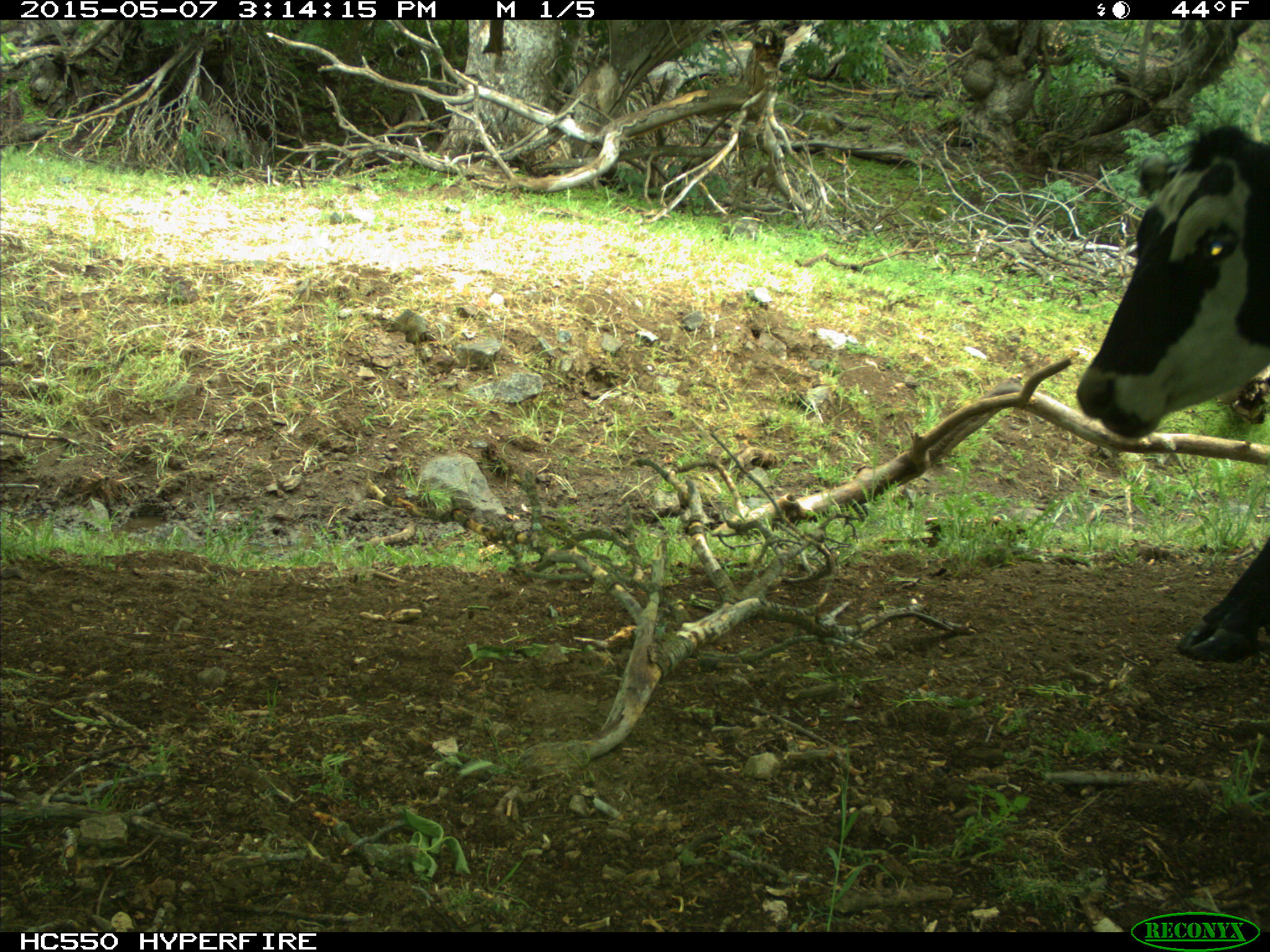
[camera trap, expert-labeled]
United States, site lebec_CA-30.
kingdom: Animalia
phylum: Chordata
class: Mammalia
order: Artiodactyla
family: Bovidae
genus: Bos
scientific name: Bos taurus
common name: domestic cow